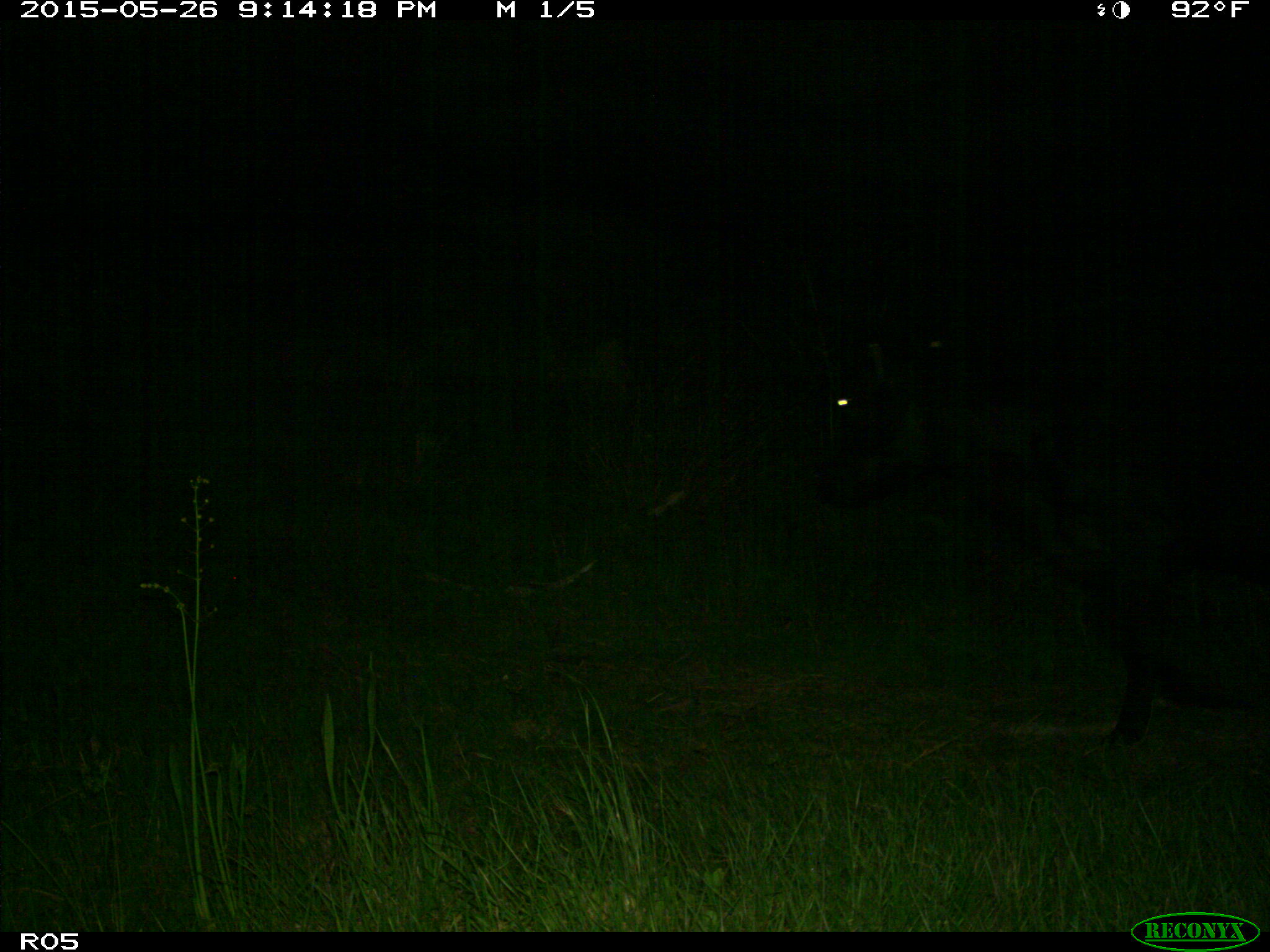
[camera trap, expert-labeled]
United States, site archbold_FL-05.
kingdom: Animalia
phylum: Chordata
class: Mammalia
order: Artiodactyla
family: Bovidae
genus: Bos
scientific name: Bos taurus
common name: domestic cow